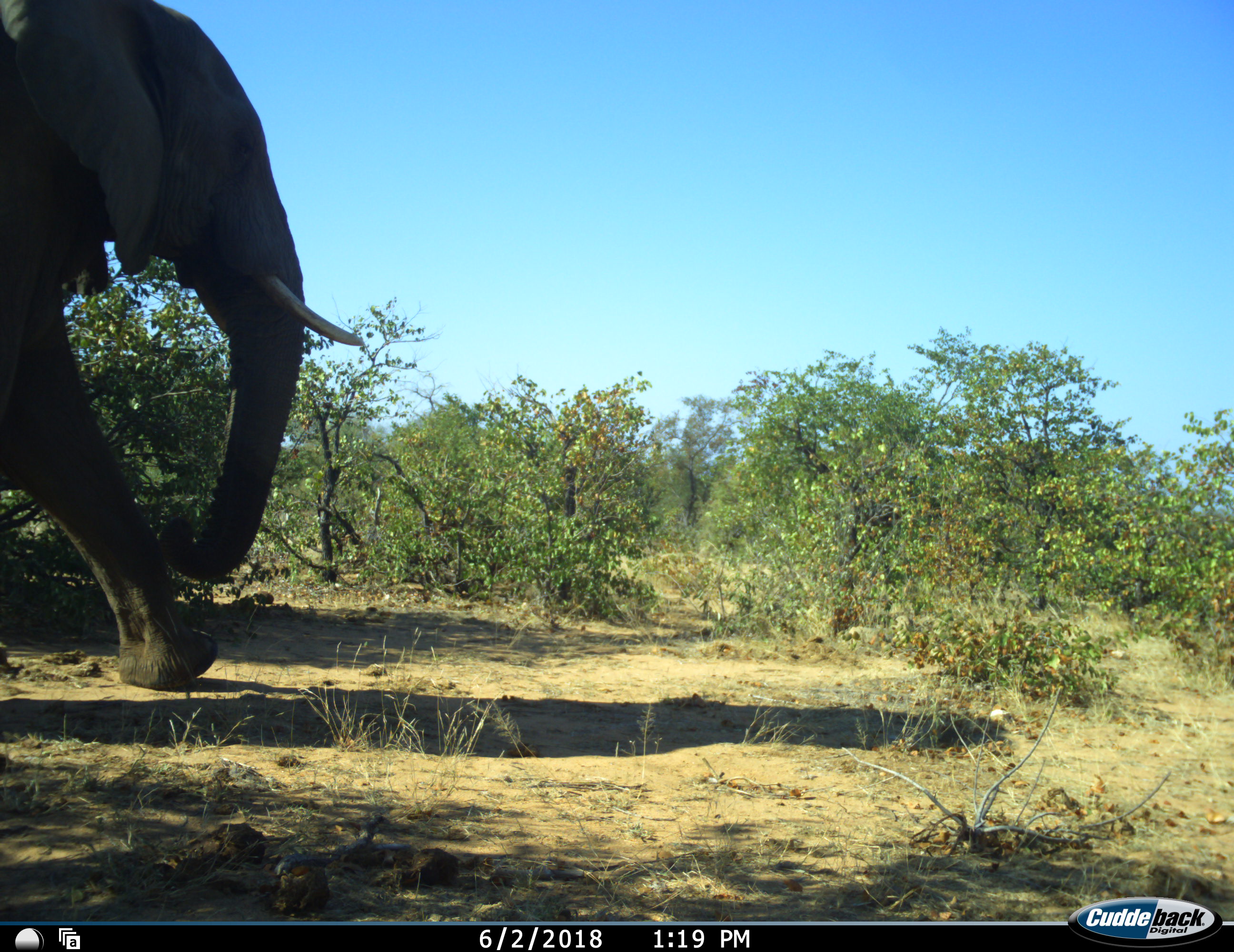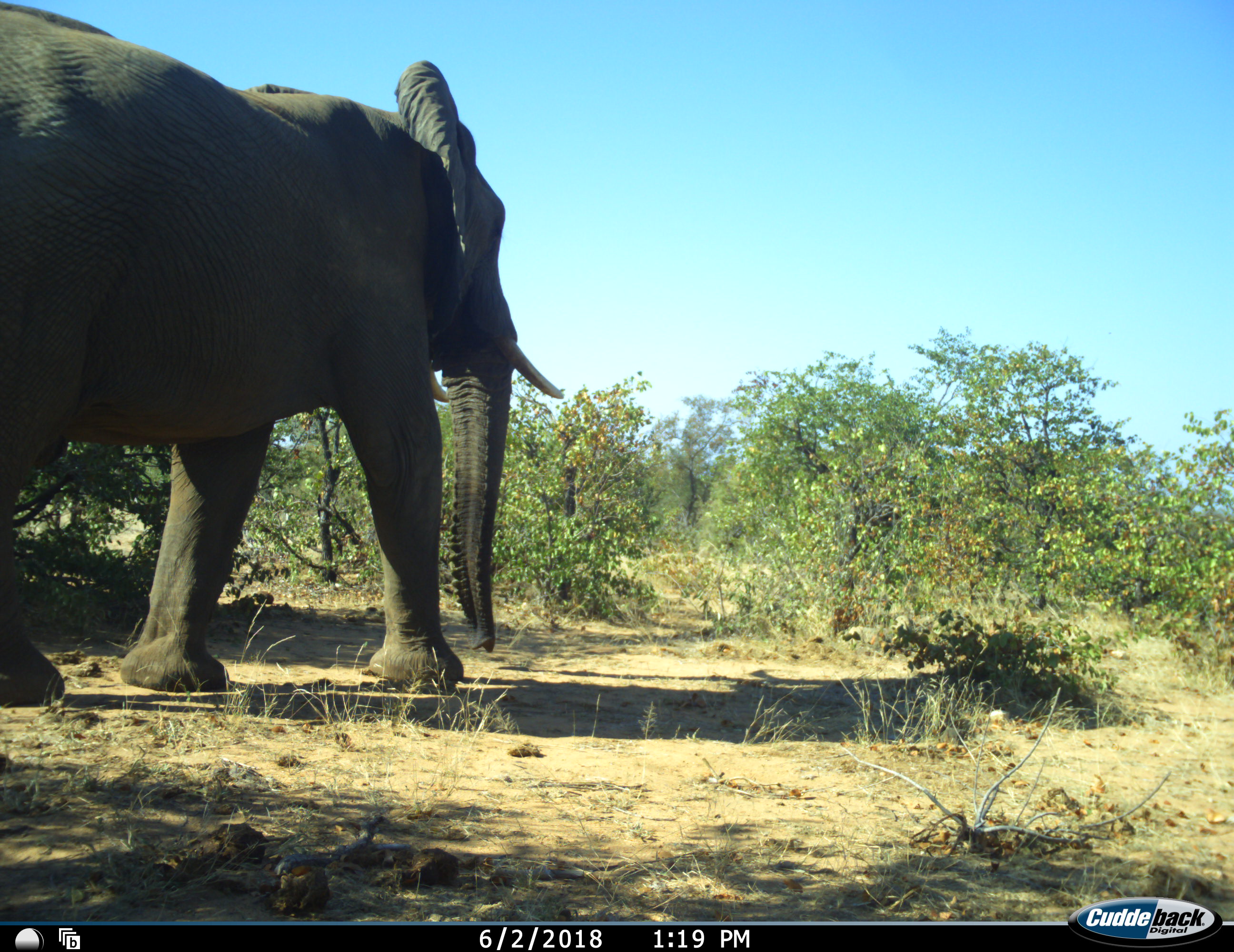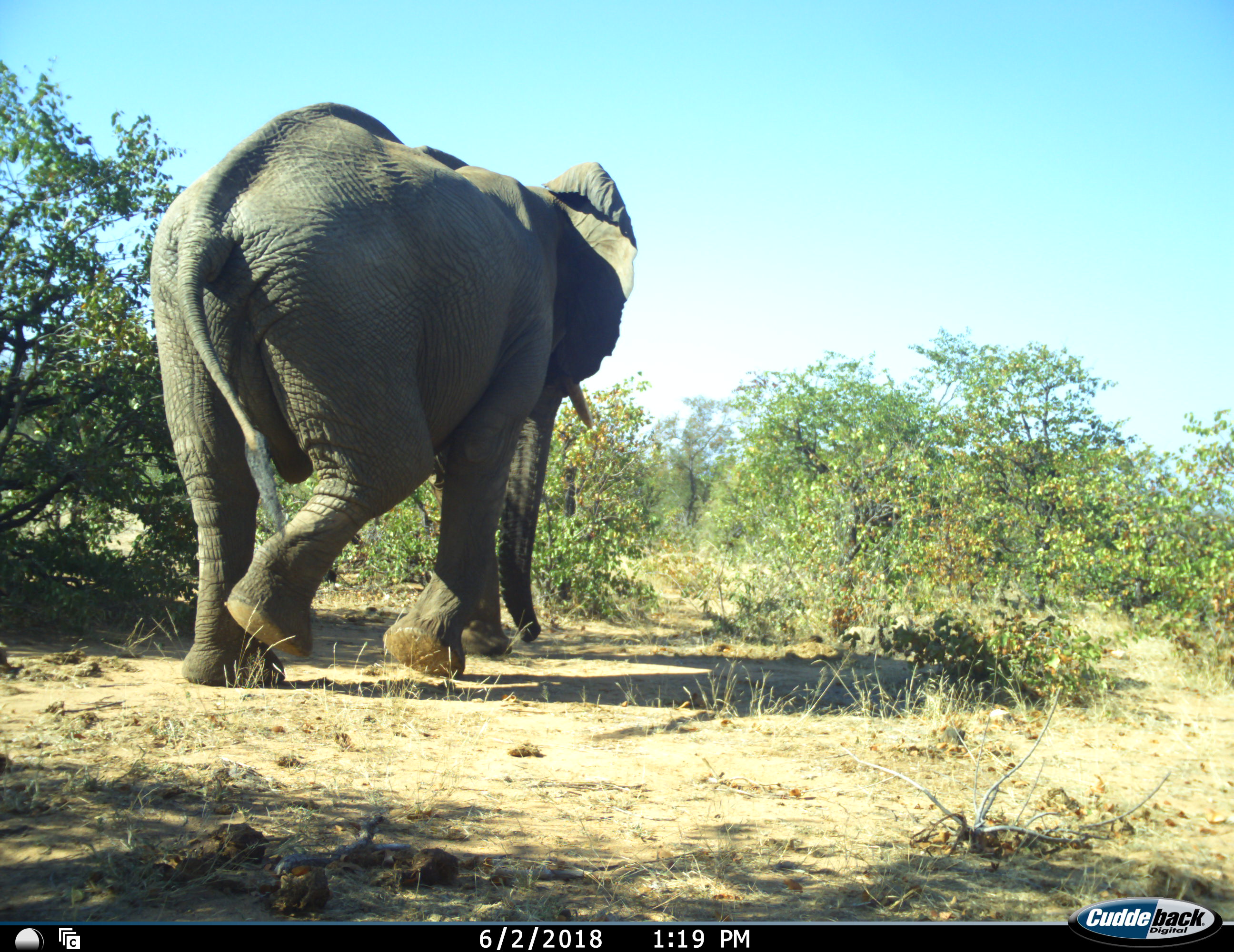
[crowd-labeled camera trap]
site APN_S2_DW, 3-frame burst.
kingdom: Animalia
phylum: Chordata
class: Mammalia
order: Proboscidea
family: Elephantidae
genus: Loxodonta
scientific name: Loxodonta africana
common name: african bush elephant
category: elephant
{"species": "elephant (african bush elephant) (Loxodonta africana)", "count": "1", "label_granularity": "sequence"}